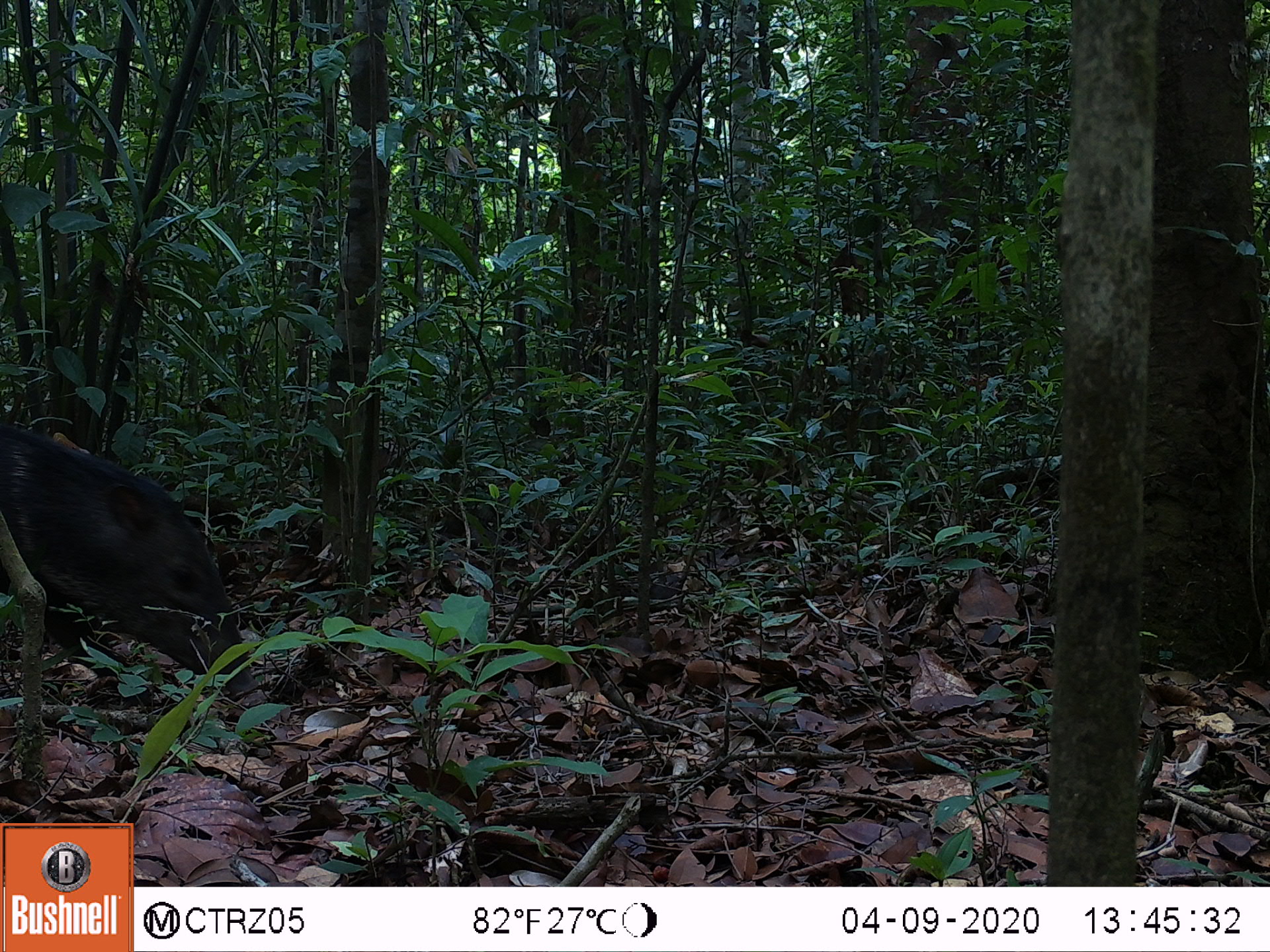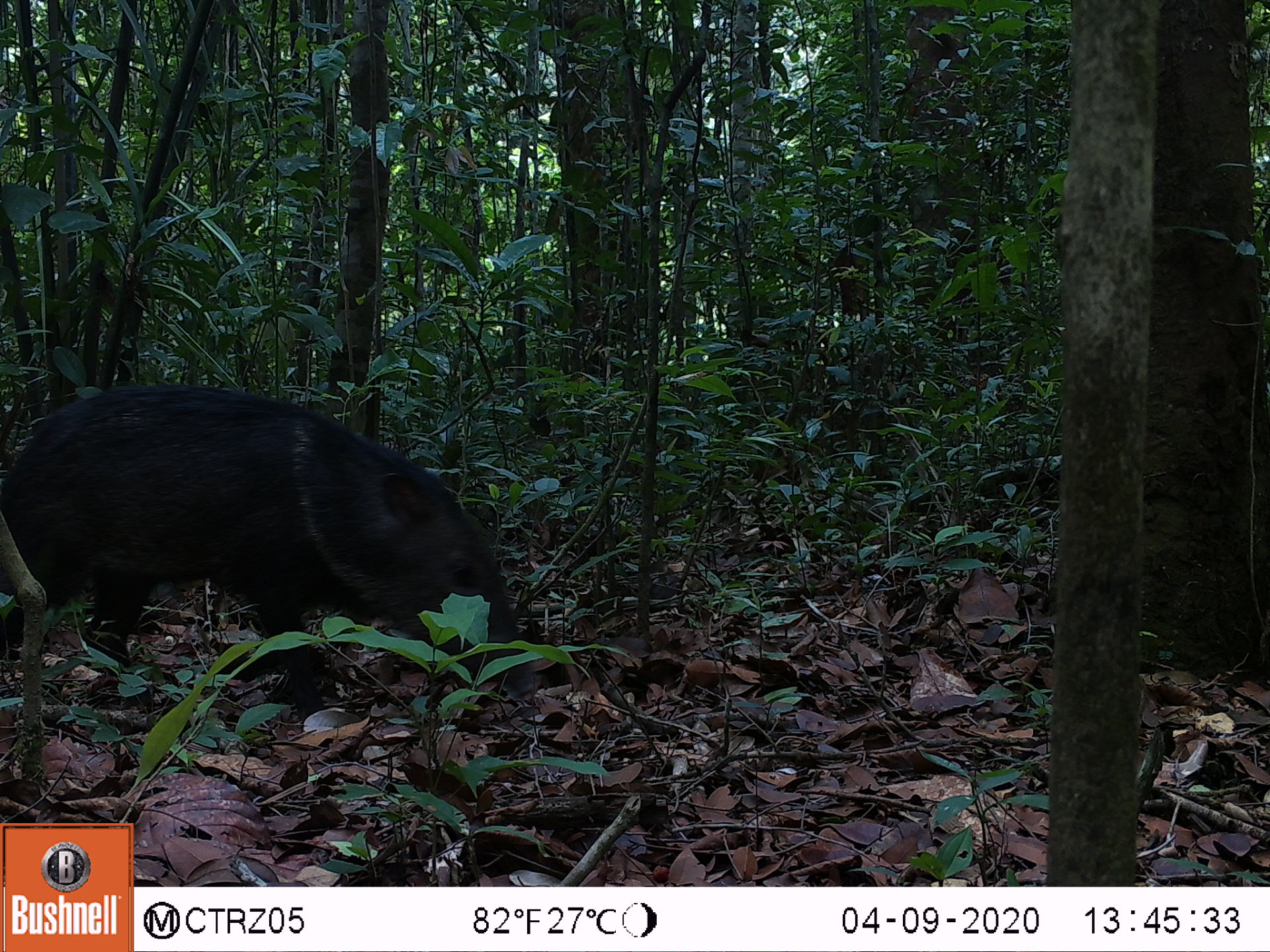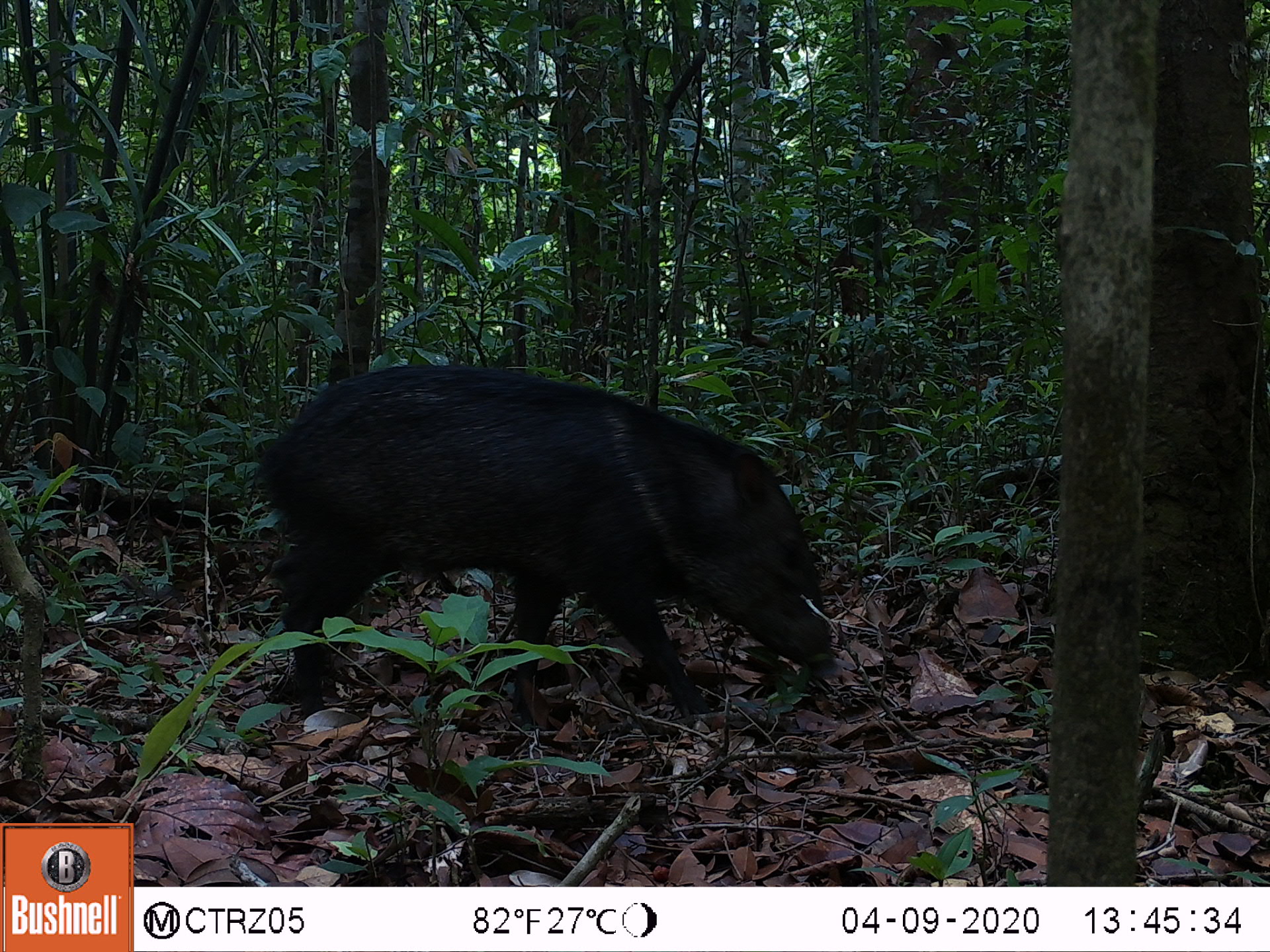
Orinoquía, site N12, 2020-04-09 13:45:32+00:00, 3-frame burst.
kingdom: Animalia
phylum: Chordata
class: Mammalia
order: Artiodactyla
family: Tayassuidae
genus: Pecari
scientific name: Pecari tajacu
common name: collared peccary